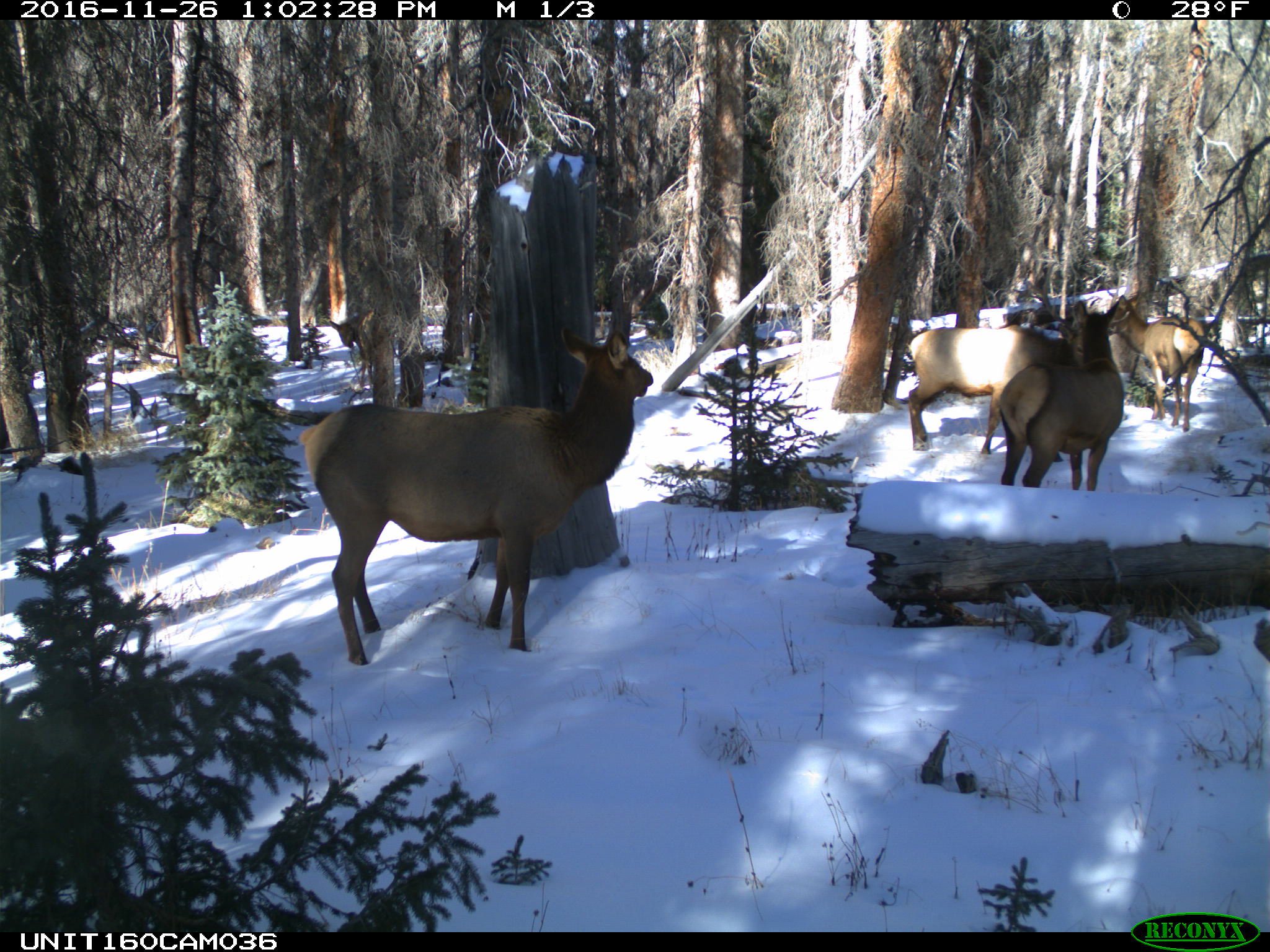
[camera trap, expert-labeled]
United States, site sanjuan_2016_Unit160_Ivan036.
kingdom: Animalia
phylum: Chordata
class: Mammalia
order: Artiodactyla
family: Cervidae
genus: Cervus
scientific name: Cervus elaphus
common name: red deer